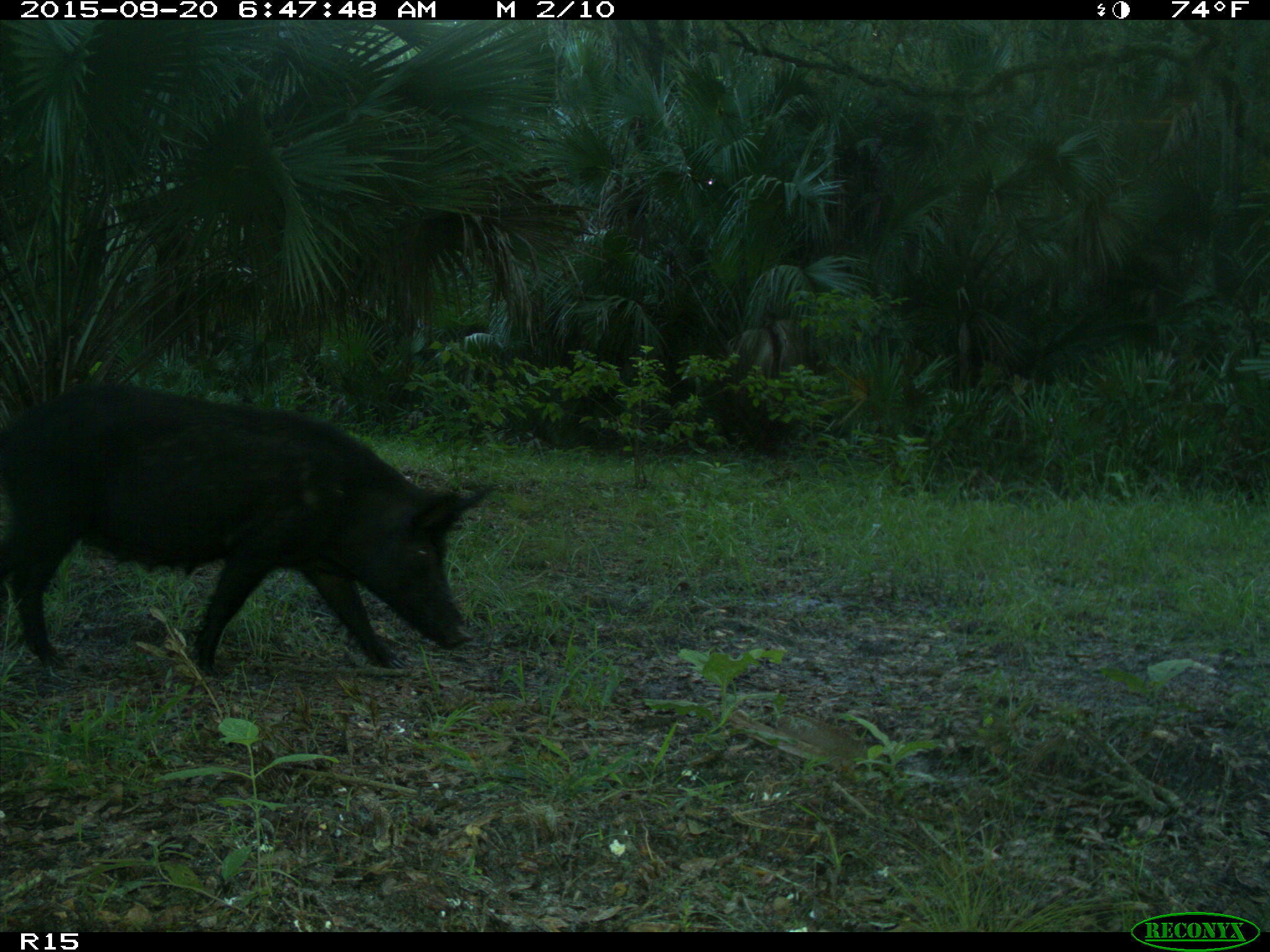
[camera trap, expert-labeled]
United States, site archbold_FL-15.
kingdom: Animalia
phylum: Chordata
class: Mammalia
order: Artiodactyla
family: Suidae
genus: Sus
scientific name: Sus scrofa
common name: wild boar